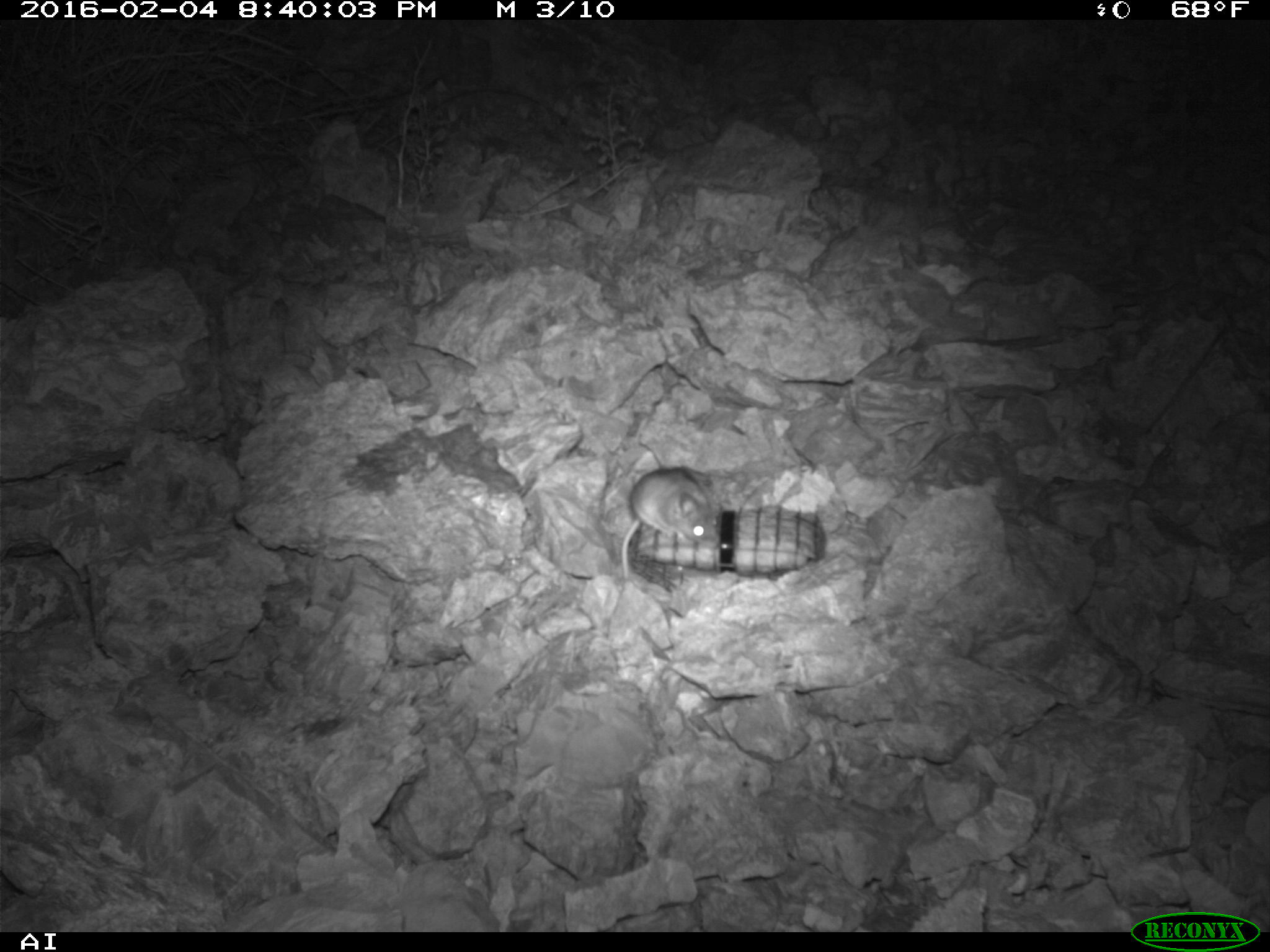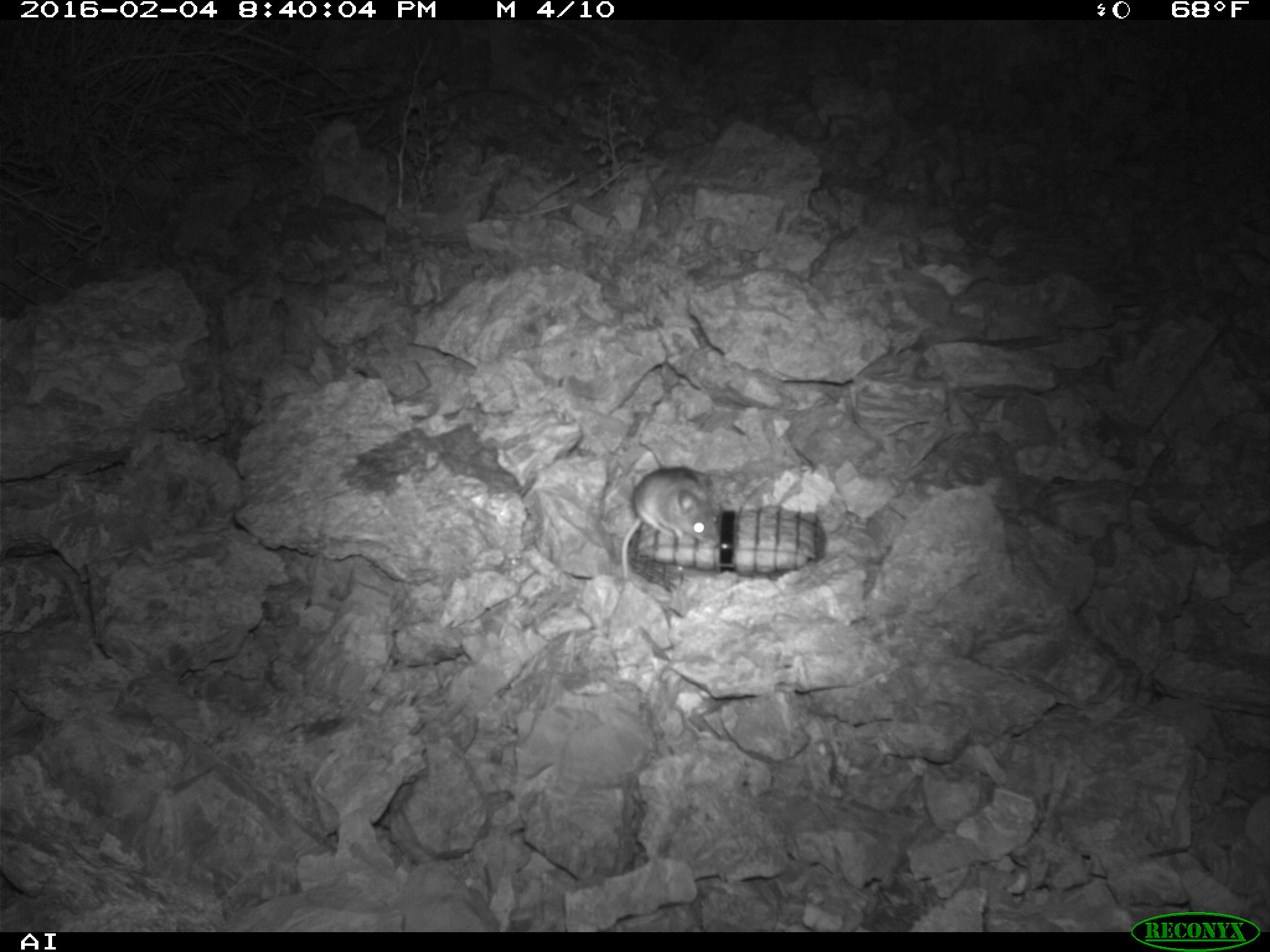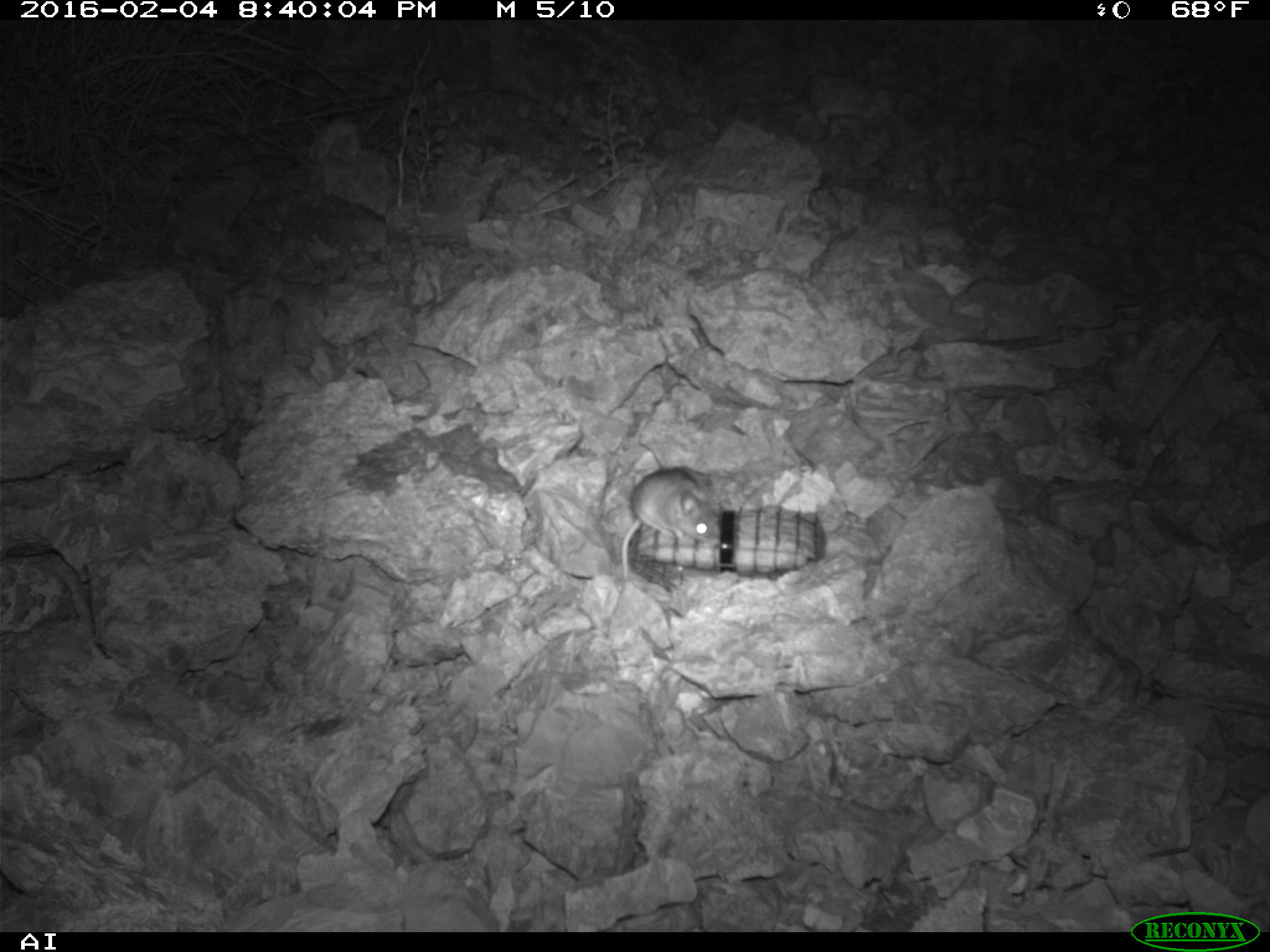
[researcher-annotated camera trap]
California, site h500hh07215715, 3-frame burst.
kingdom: Animalia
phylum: Chordata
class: Mammalia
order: Rodentia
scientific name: Rodentia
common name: rodent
Rodent (Rodentia).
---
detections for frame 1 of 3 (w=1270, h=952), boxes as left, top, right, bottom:
rodent: 622, 467, 719, 578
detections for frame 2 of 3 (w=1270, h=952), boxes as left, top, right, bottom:
rodent: 613, 459, 719, 580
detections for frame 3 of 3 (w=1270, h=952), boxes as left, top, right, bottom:
rodent: 621, 469, 716, 580